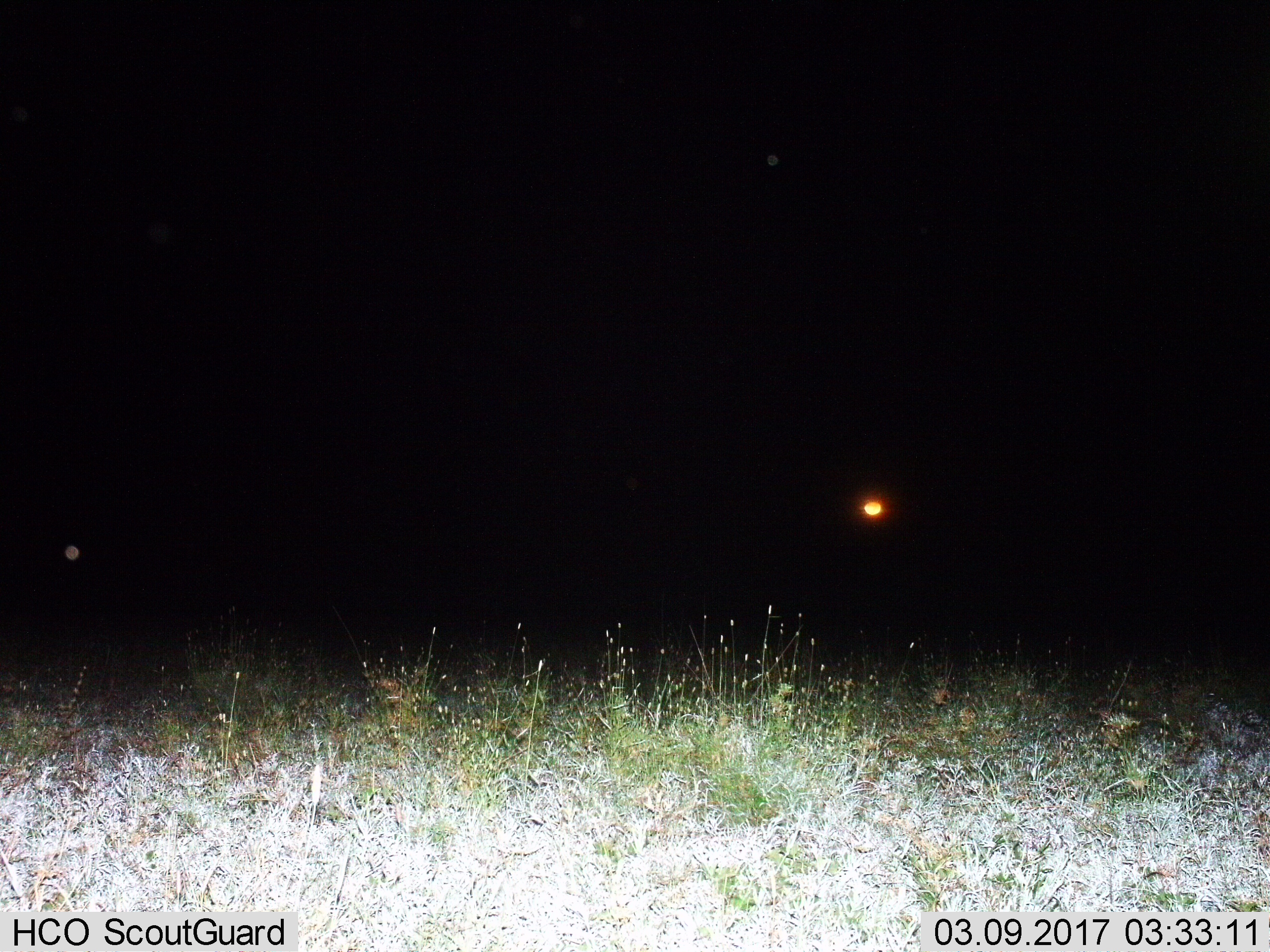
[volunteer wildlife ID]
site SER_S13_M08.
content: unidentified animal